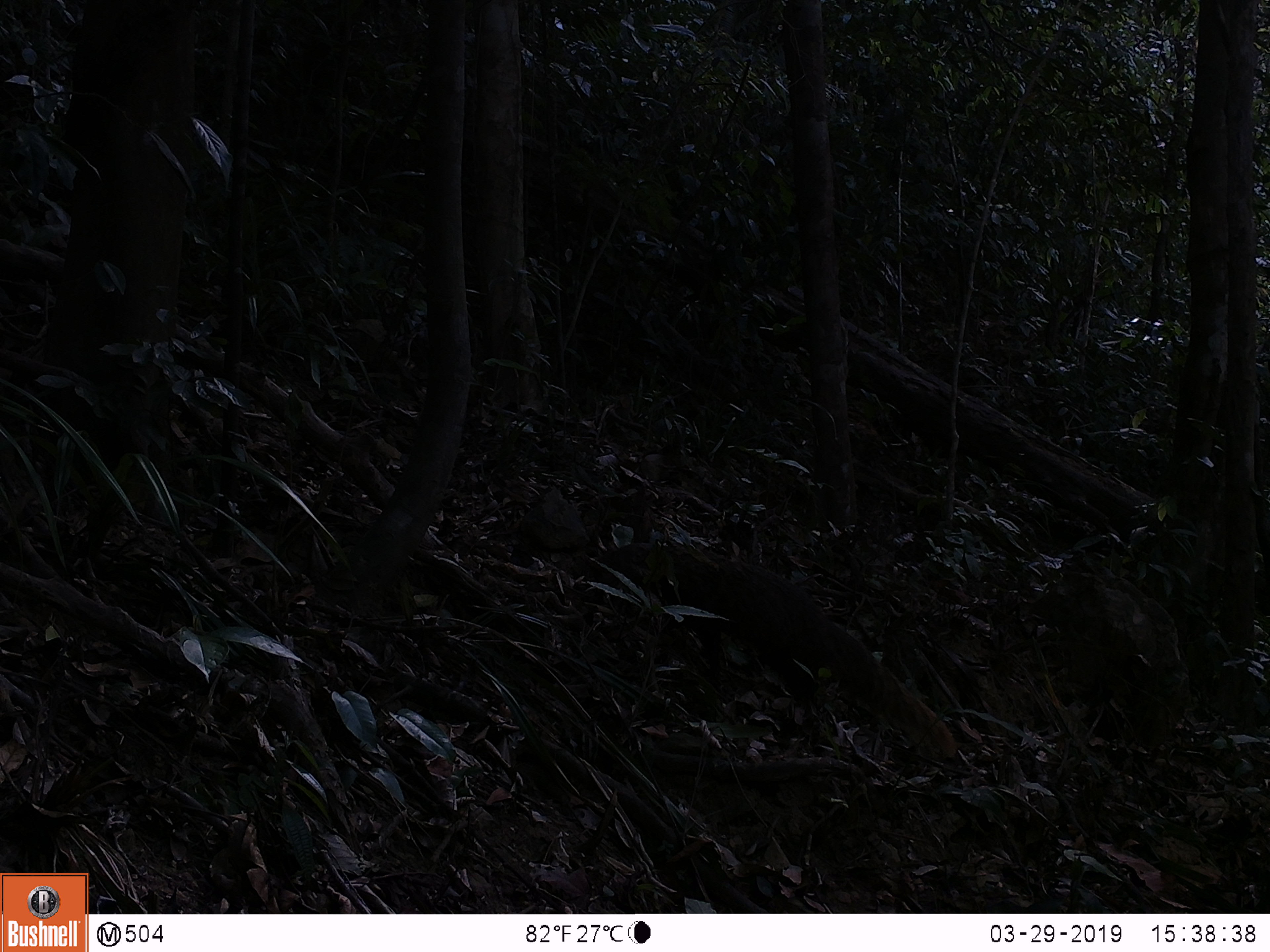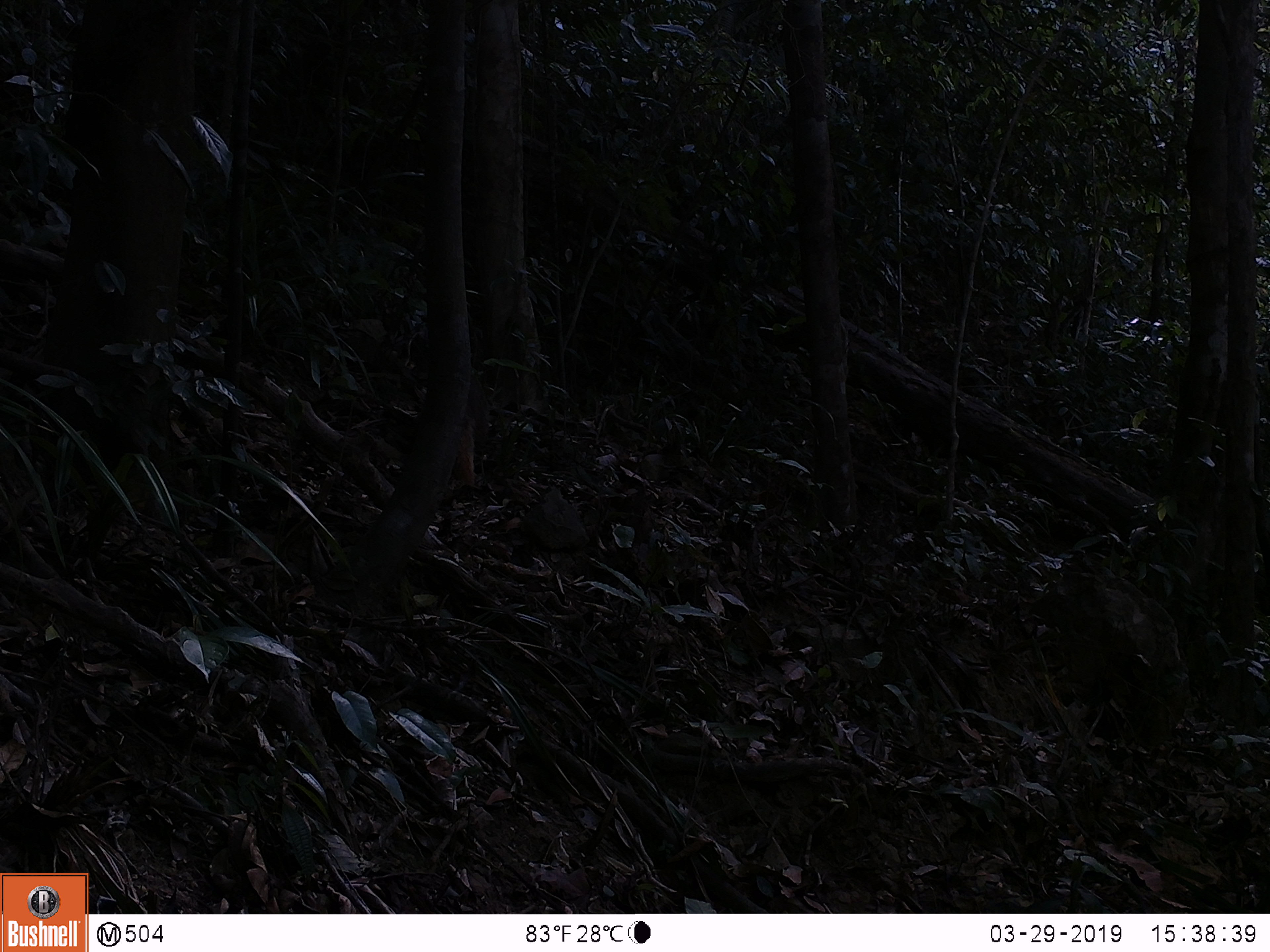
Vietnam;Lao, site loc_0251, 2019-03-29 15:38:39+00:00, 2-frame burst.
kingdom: Animalia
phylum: Chordata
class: Mammalia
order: Carnivora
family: Herpestidae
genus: Urva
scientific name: Urva urva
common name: crab-eating mongoose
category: crab eating mongoose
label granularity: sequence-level